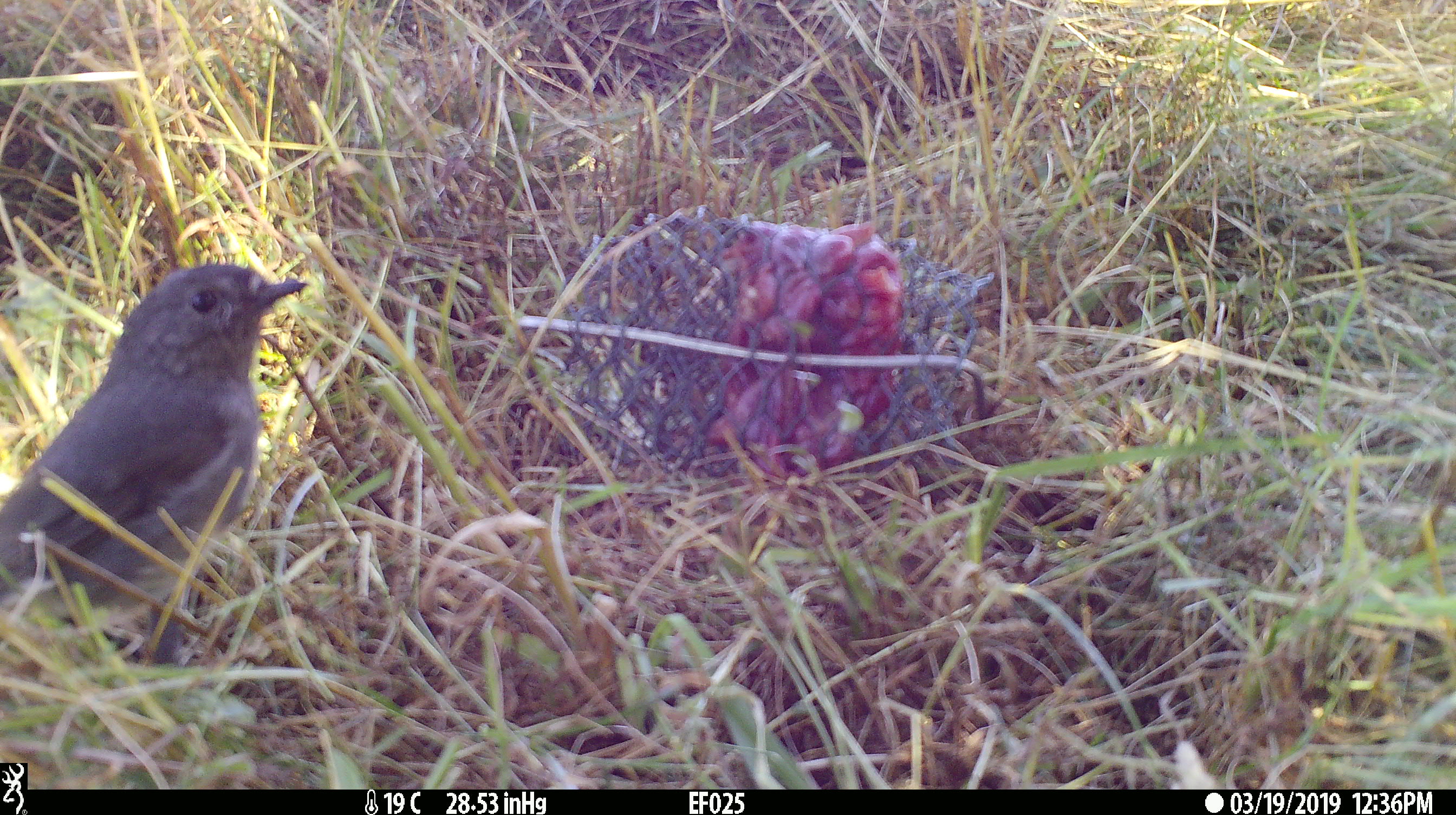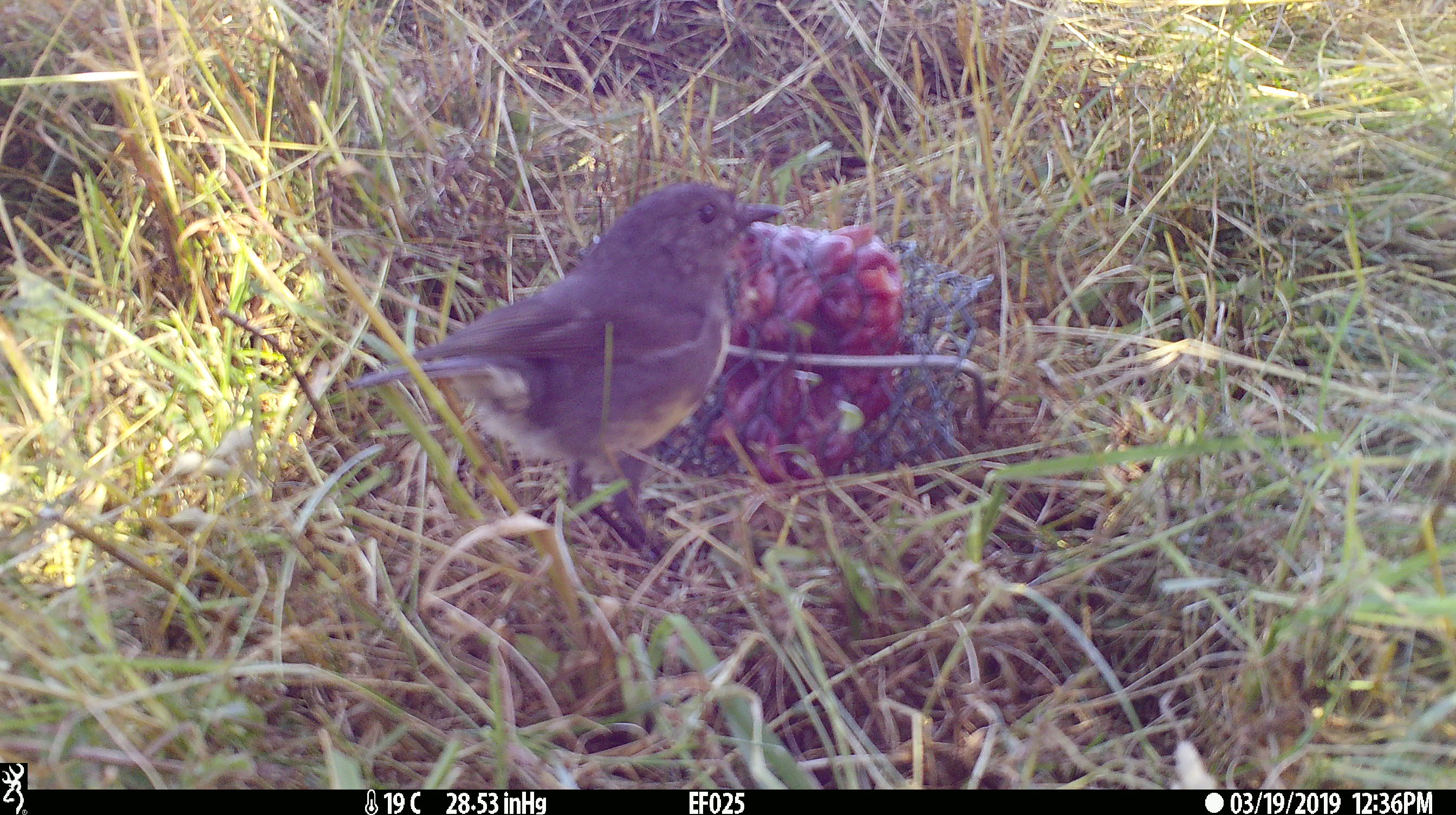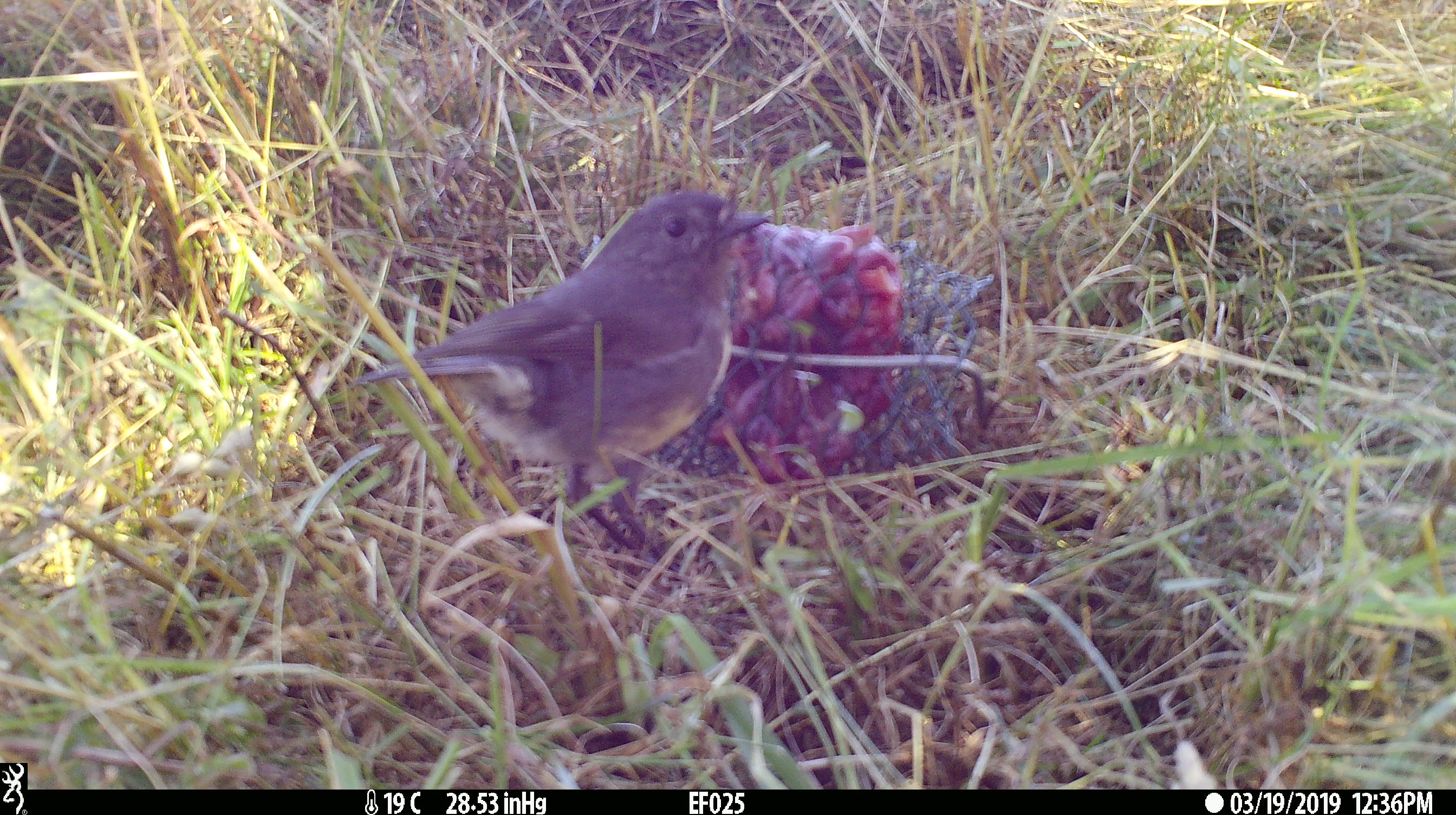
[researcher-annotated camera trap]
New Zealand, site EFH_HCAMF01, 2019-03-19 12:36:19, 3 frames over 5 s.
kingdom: Animalia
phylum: Chordata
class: Aves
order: Passeriformes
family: Petroicidae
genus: Petroica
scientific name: Petroica australis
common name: new zealand robin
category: robin